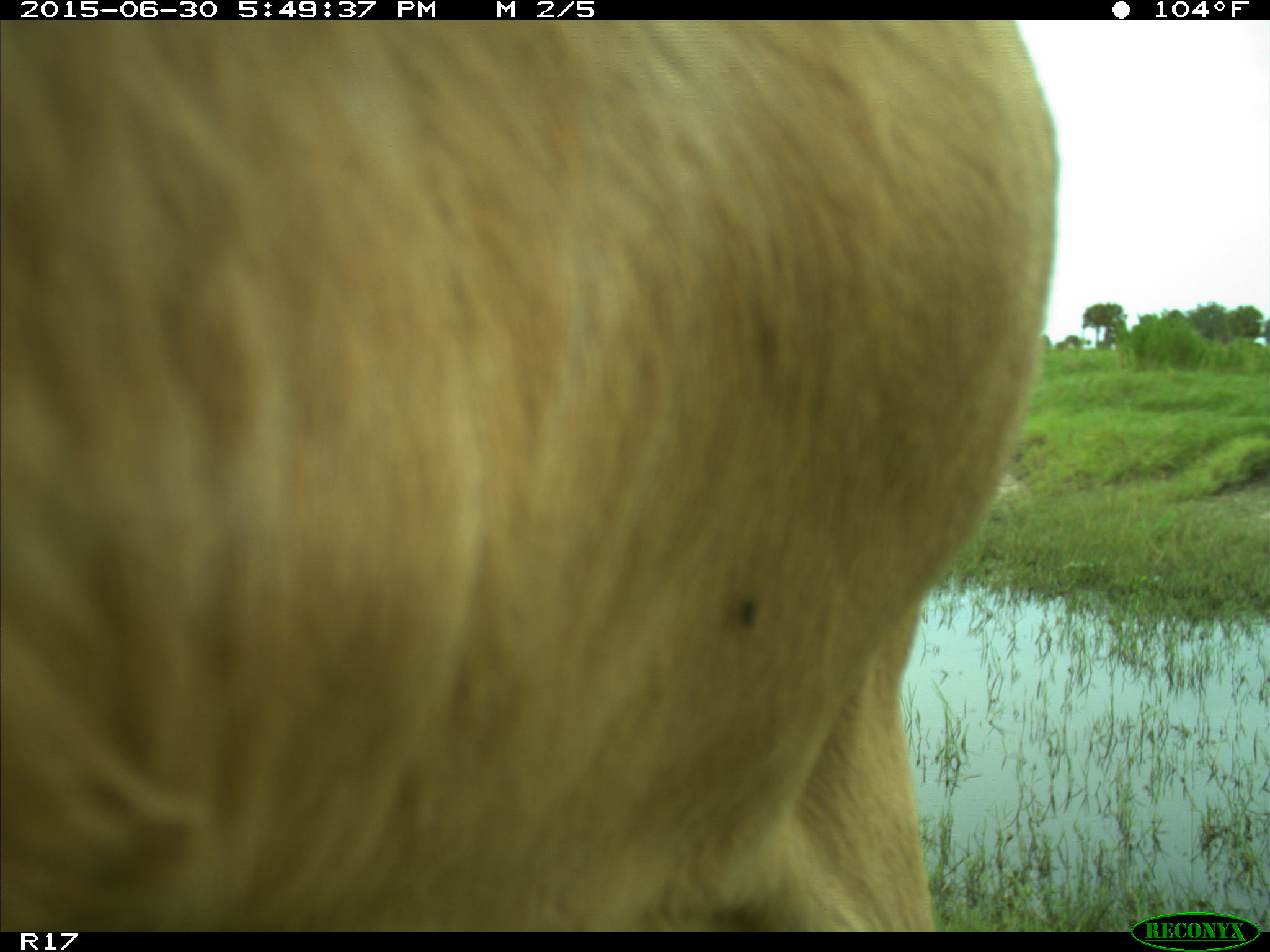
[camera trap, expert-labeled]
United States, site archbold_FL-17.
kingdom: Animalia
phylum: Chordata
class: Mammalia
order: Artiodactyla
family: Bovidae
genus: Bos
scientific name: Bos taurus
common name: domestic cow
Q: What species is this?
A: Bos taurus (domestic cow).